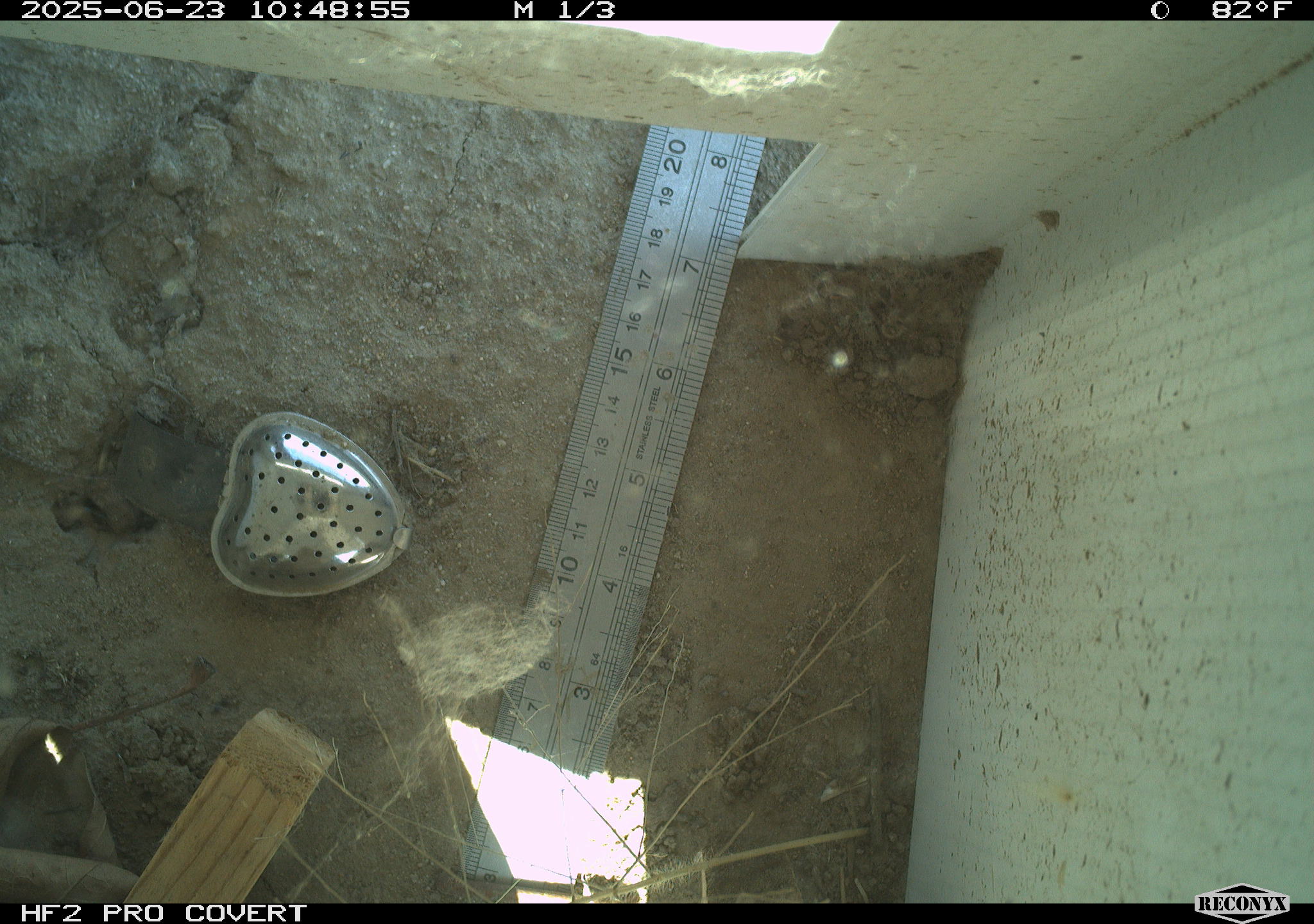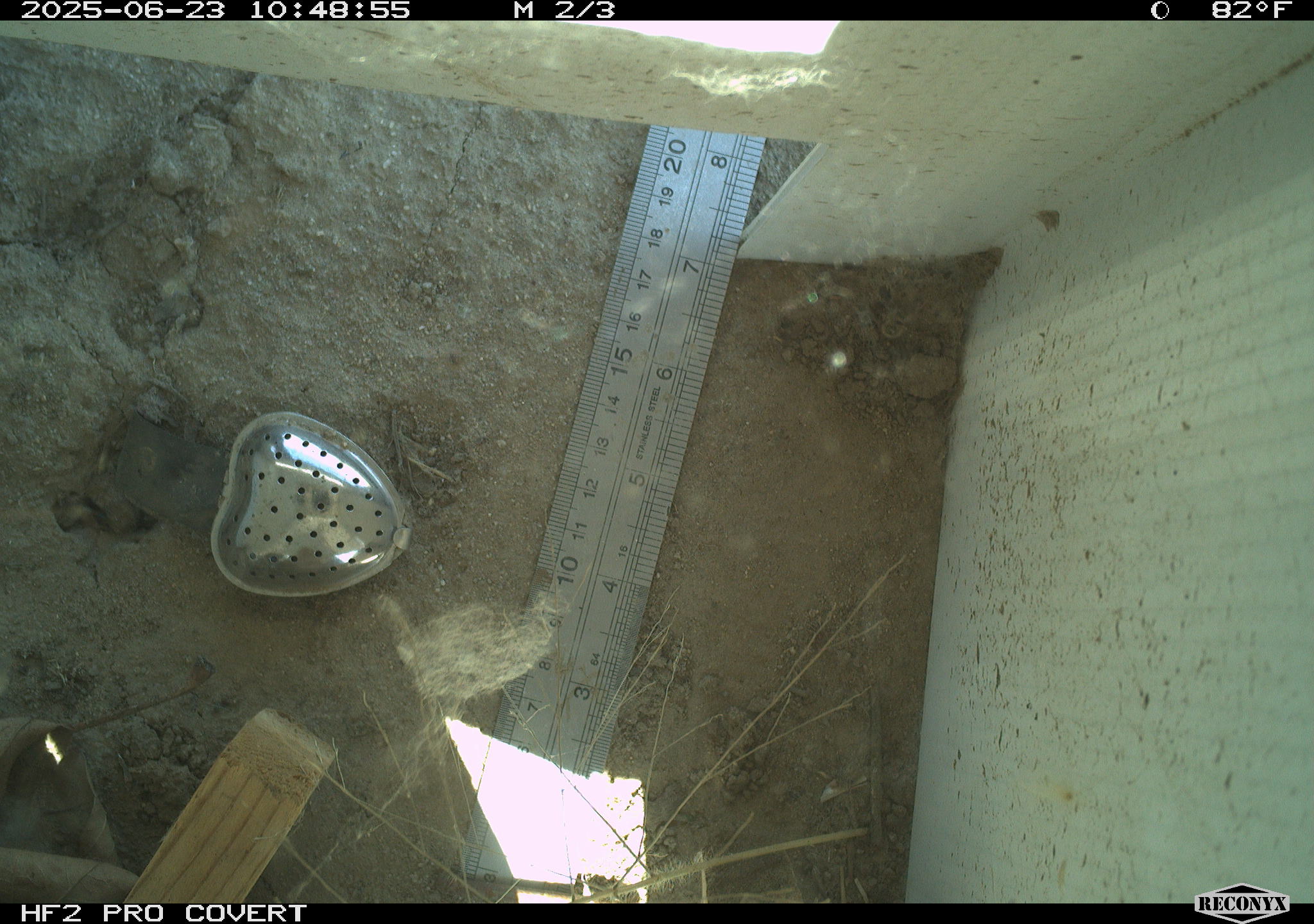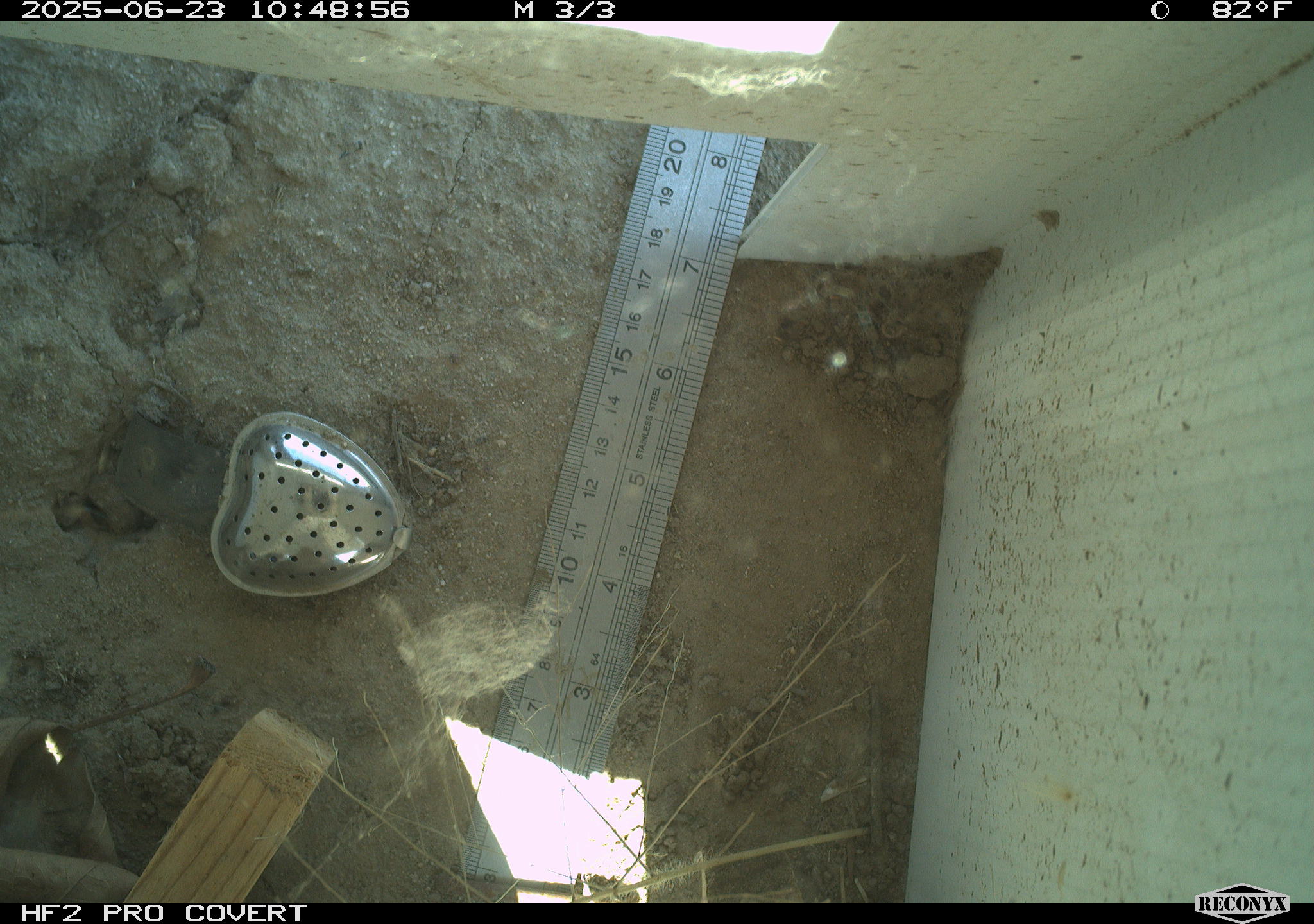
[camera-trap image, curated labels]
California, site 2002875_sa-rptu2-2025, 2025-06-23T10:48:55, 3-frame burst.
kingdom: Animalia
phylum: Chordata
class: Reptilia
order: Squamata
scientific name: Squamata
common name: lizards and snakes